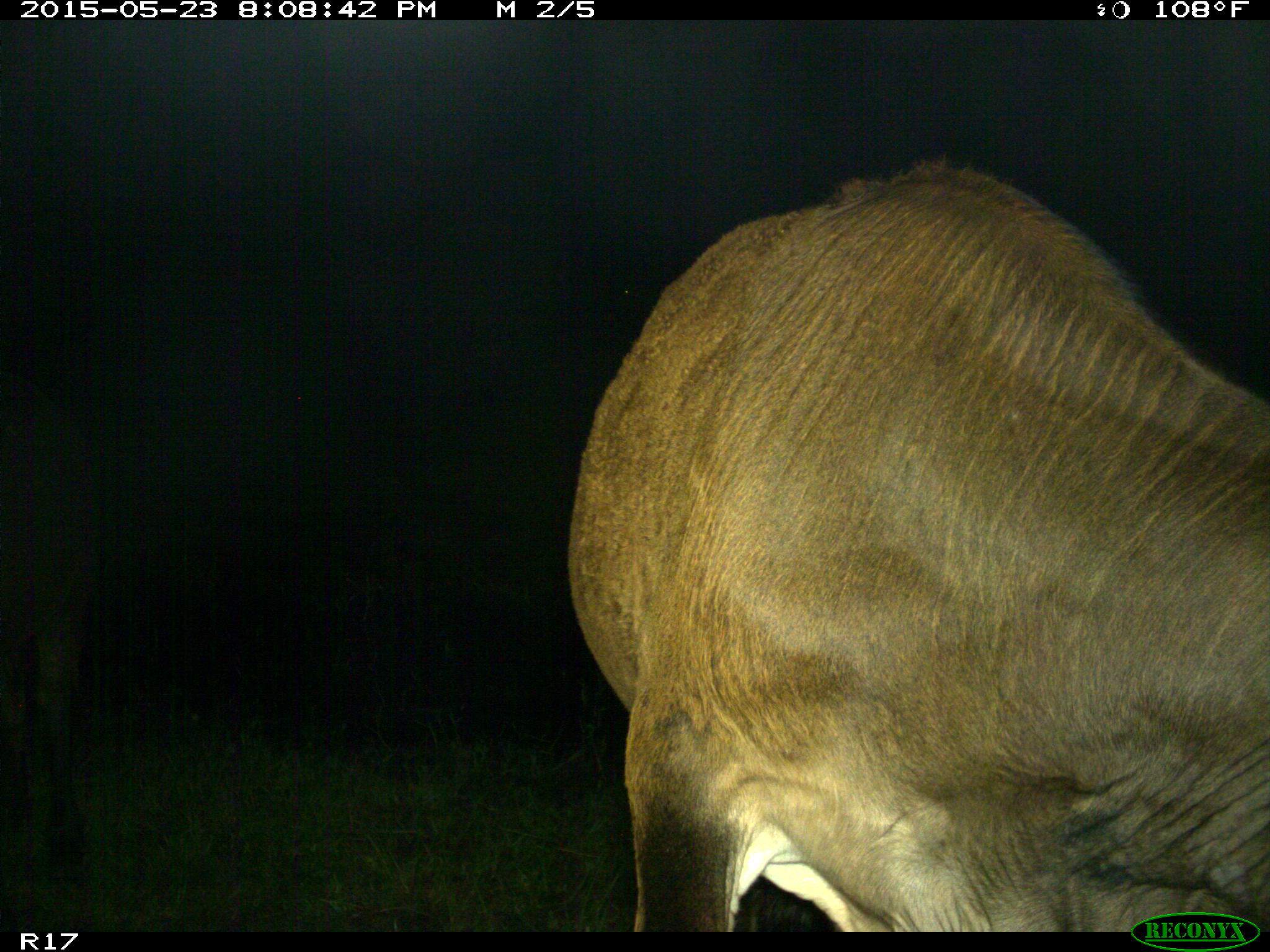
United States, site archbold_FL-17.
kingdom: Animalia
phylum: Chordata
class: Mammalia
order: Artiodactyla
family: Bovidae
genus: Bos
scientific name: Bos taurus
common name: domestic cow